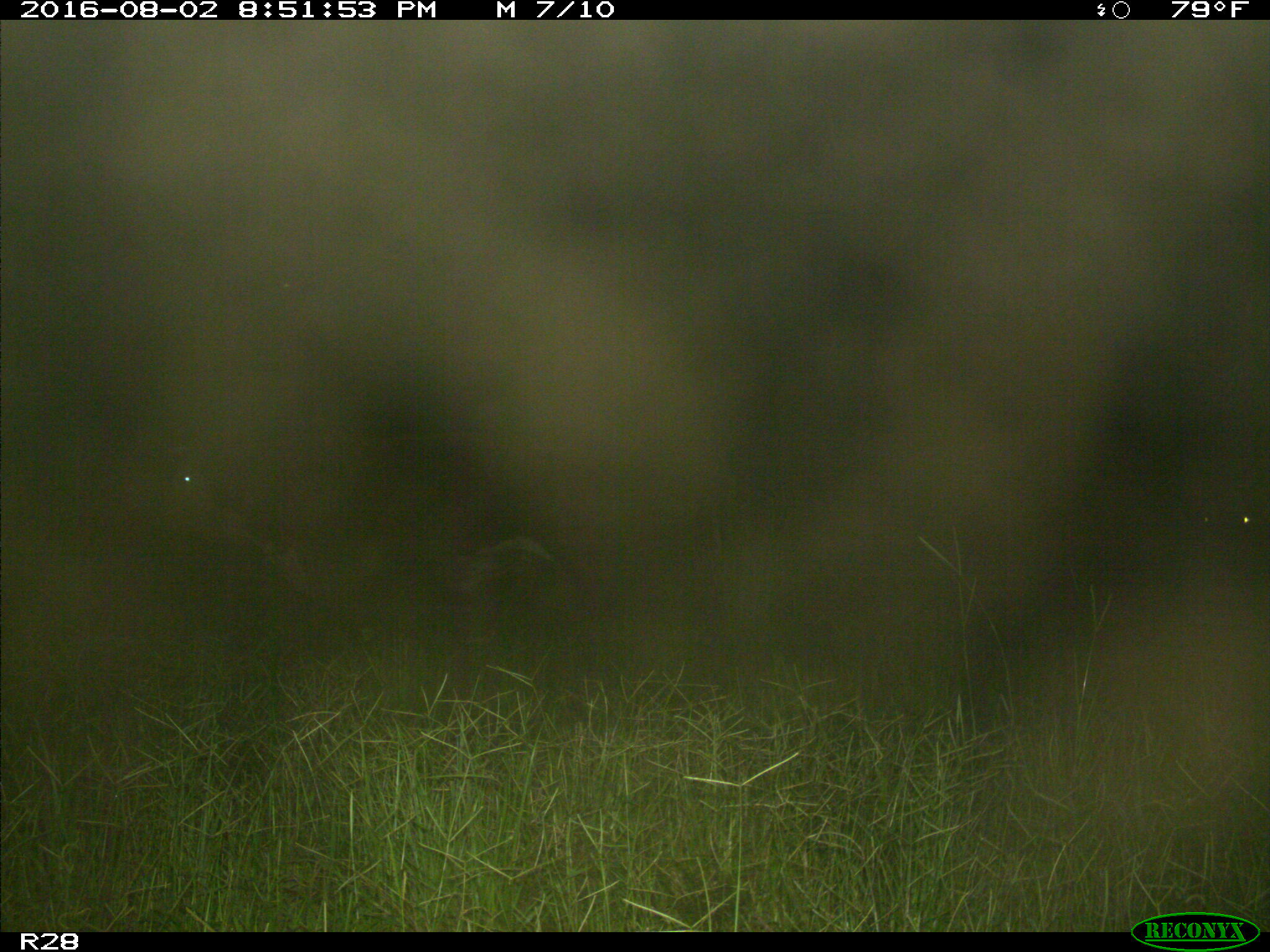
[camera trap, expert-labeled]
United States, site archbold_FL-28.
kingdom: Animalia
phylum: Chordata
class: Mammalia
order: Artiodactyla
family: Bovidae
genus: Bos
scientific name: Bos taurus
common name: domestic cow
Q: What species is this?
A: Bos taurus (domestic cow).